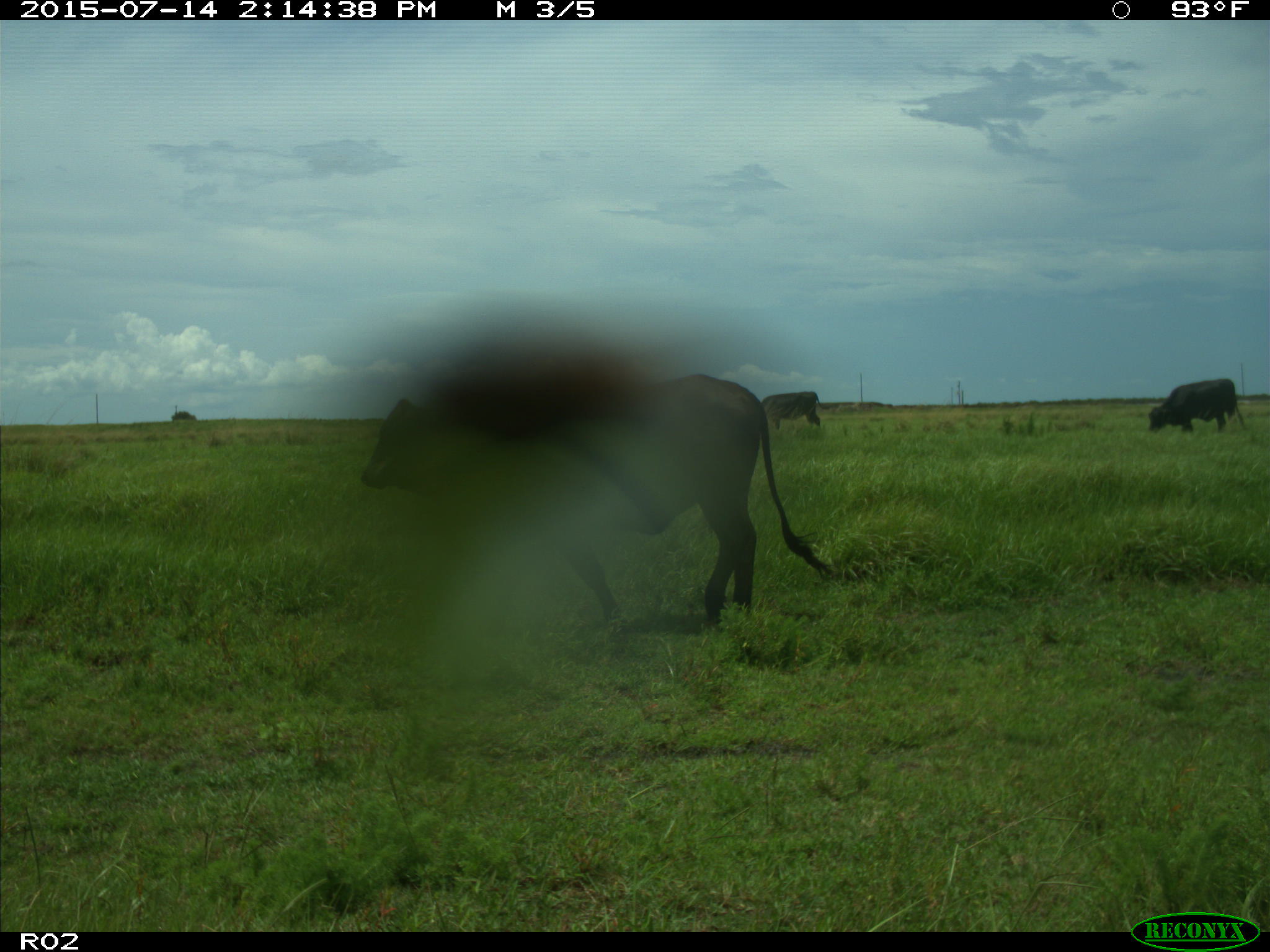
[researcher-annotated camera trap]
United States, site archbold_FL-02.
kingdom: Animalia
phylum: Chordata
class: Mammalia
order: Artiodactyla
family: Bovidae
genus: Bos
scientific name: Bos taurus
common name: domestic cow